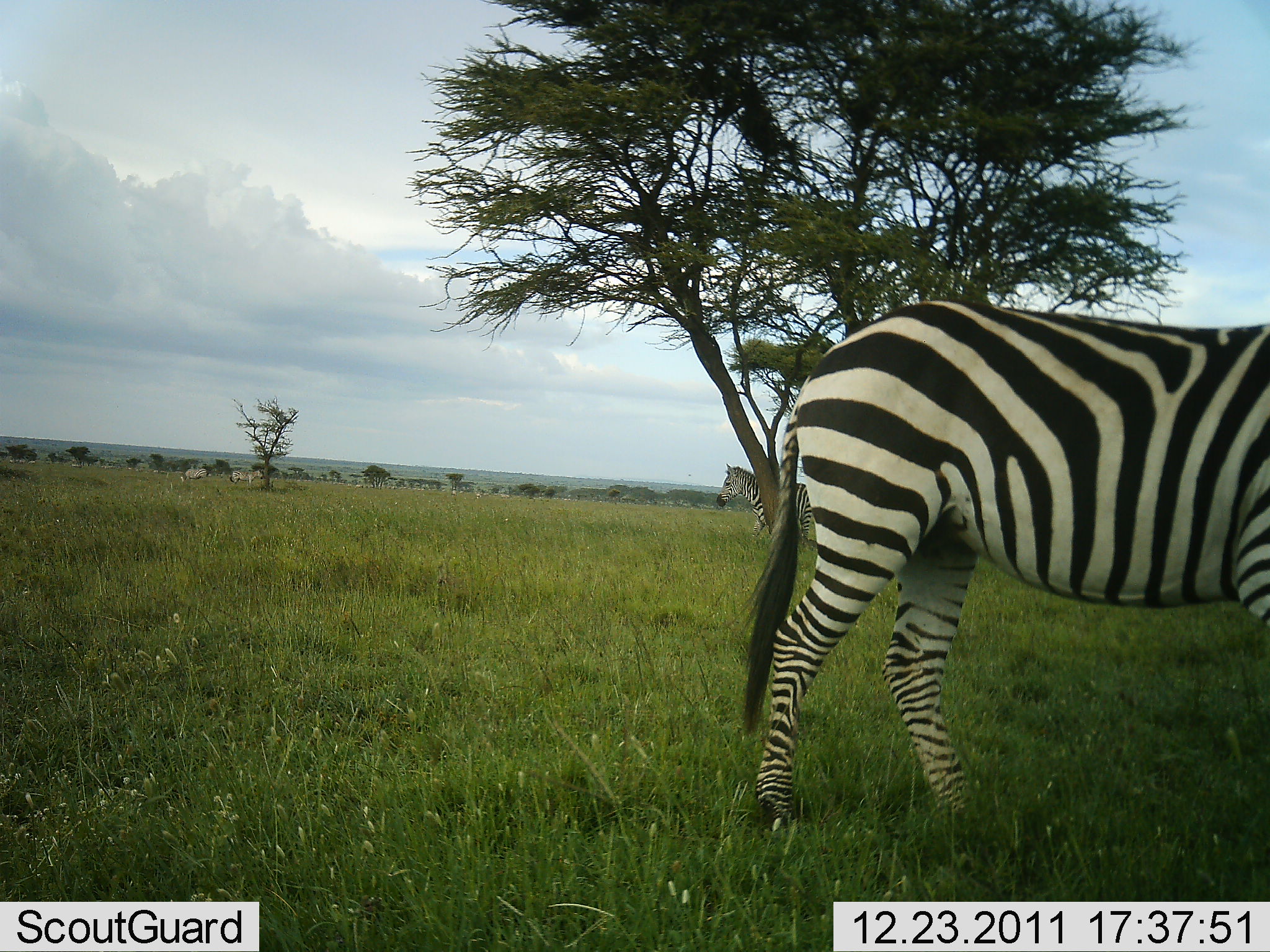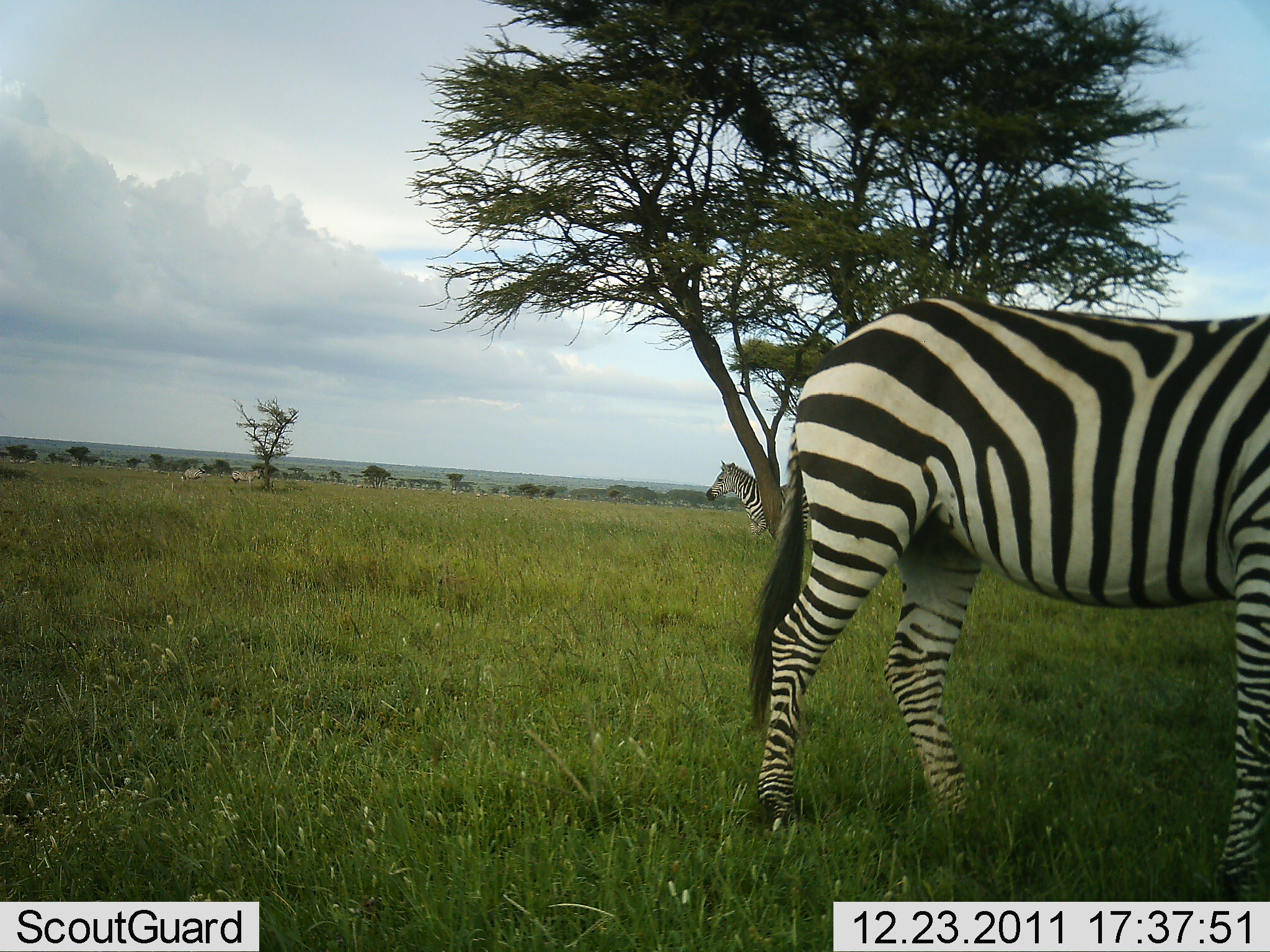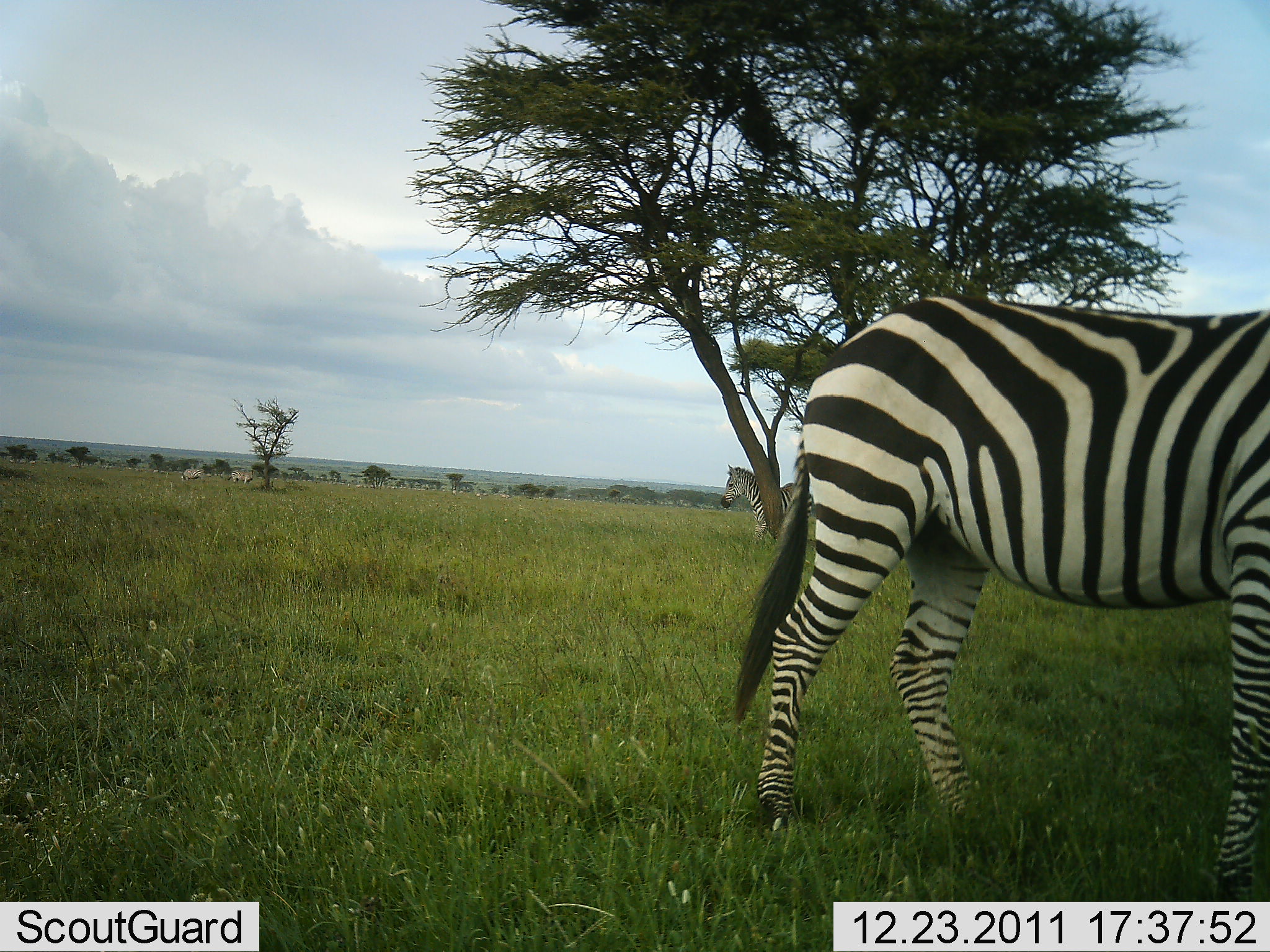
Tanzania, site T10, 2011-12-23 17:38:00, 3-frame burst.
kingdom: Animalia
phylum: Chordata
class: Mammalia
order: Perissodactyla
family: Equidae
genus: Equus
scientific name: Equus quagga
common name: plains zebra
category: zebra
Zebra (plains zebra) (Equus quagga), count 2. Behavior (volunteer vote fractions): standing 100%, resting 0%, moving 8%, interacting 0%. Young present (vote fraction): 0%. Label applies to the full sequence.